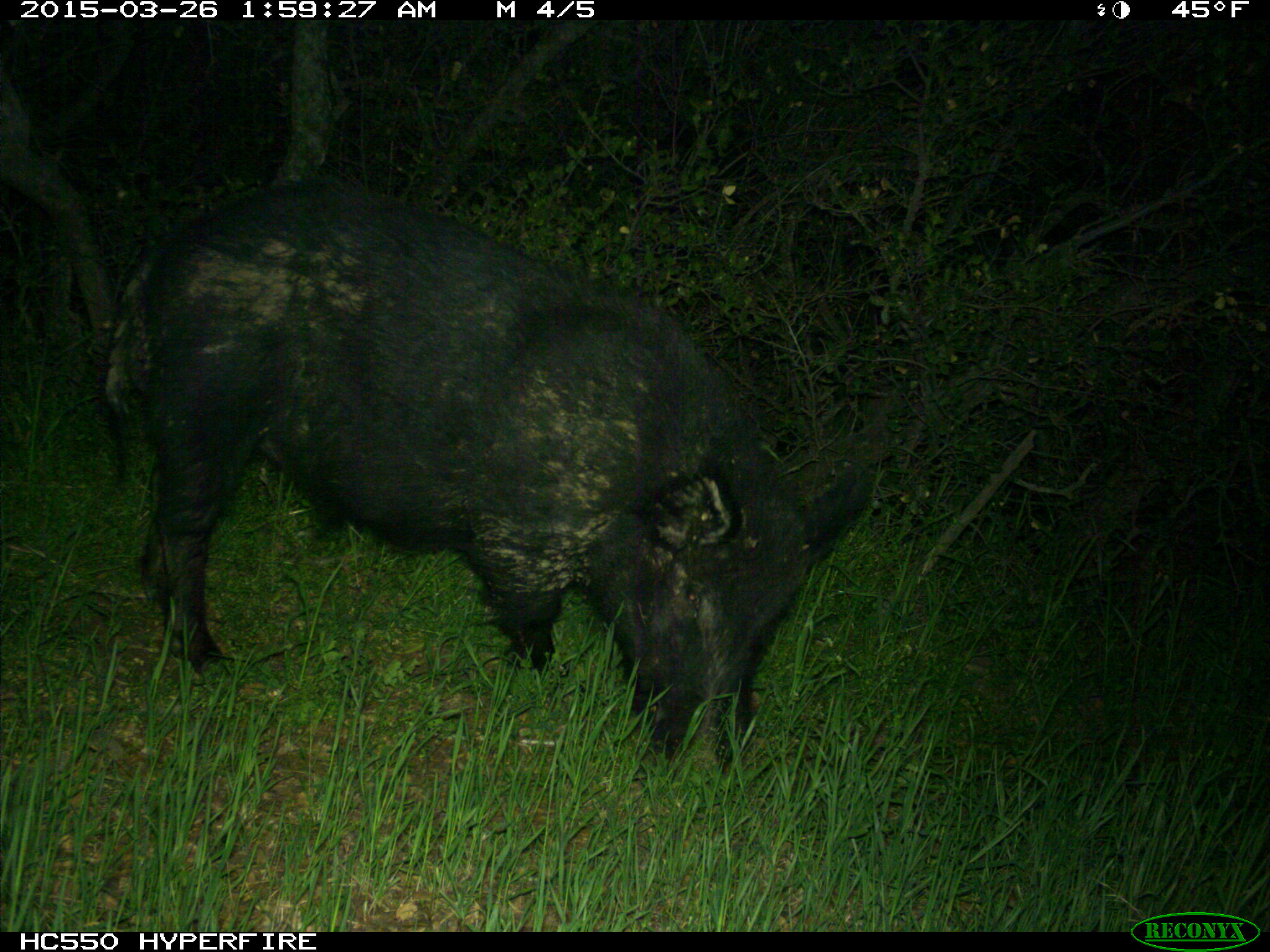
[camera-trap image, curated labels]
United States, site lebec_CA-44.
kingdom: Animalia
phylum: Chordata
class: Mammalia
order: Artiodactyla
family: Suidae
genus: Sus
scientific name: Sus scrofa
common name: wild boar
Sus scrofa (wild boar).